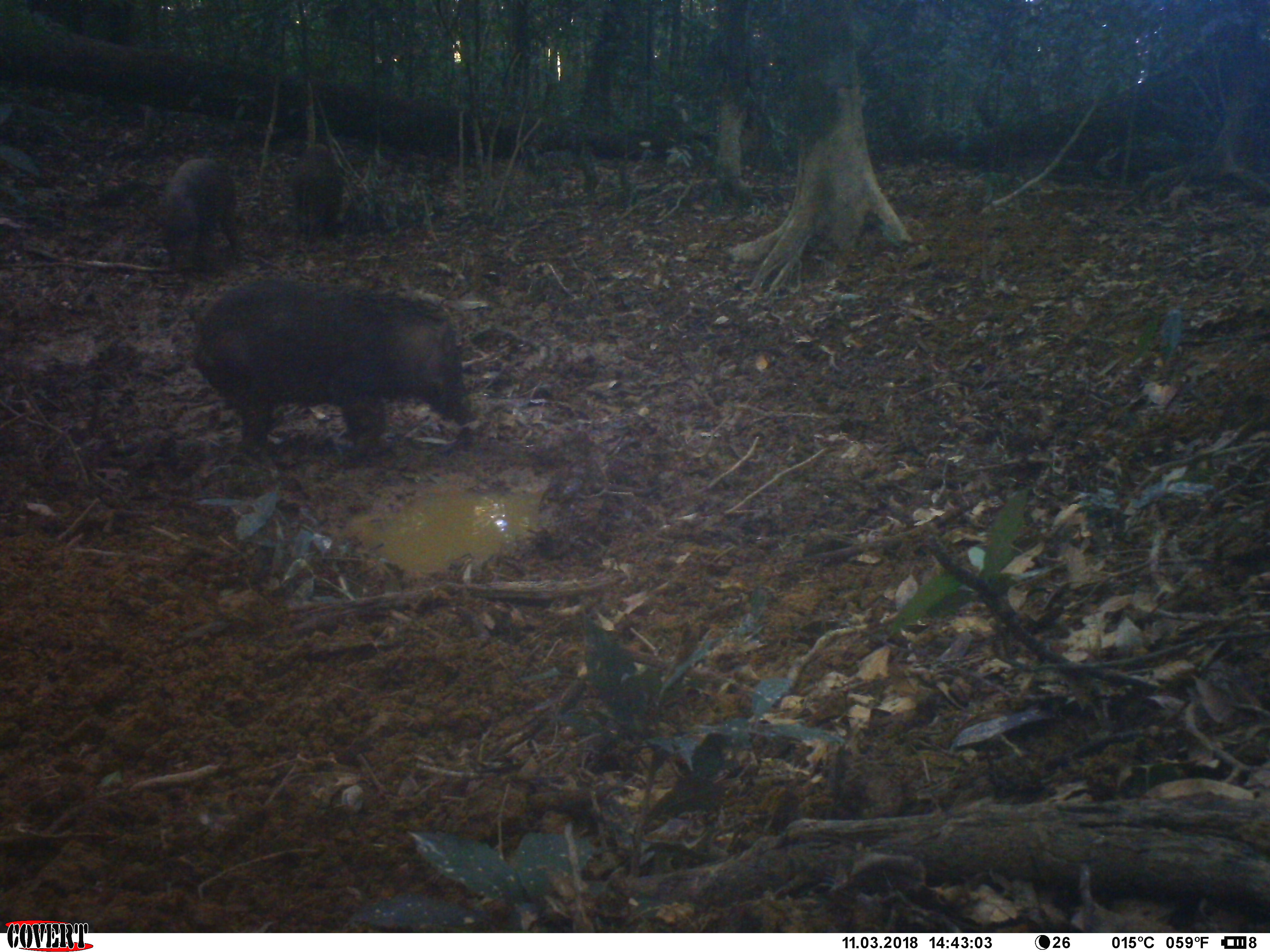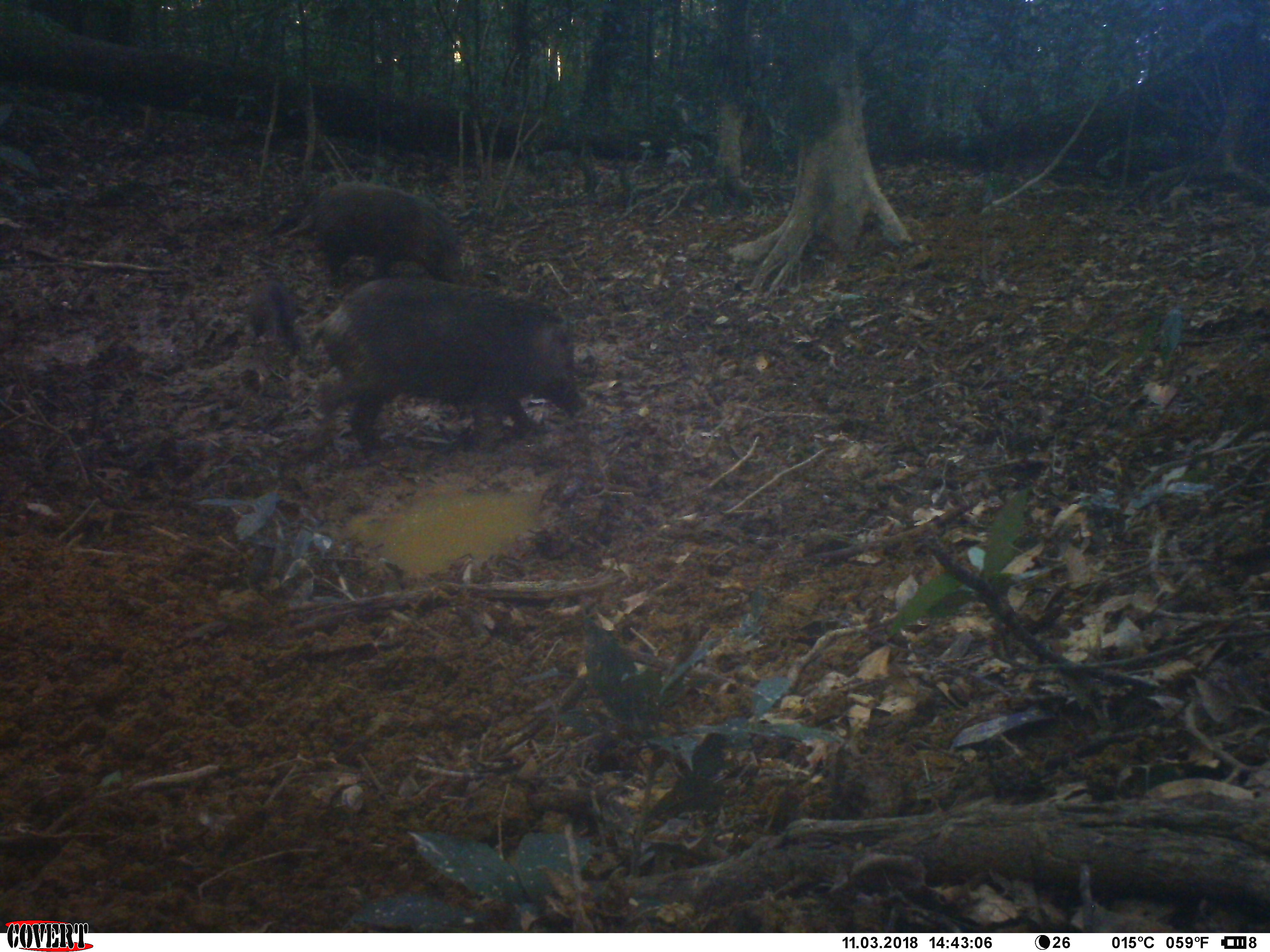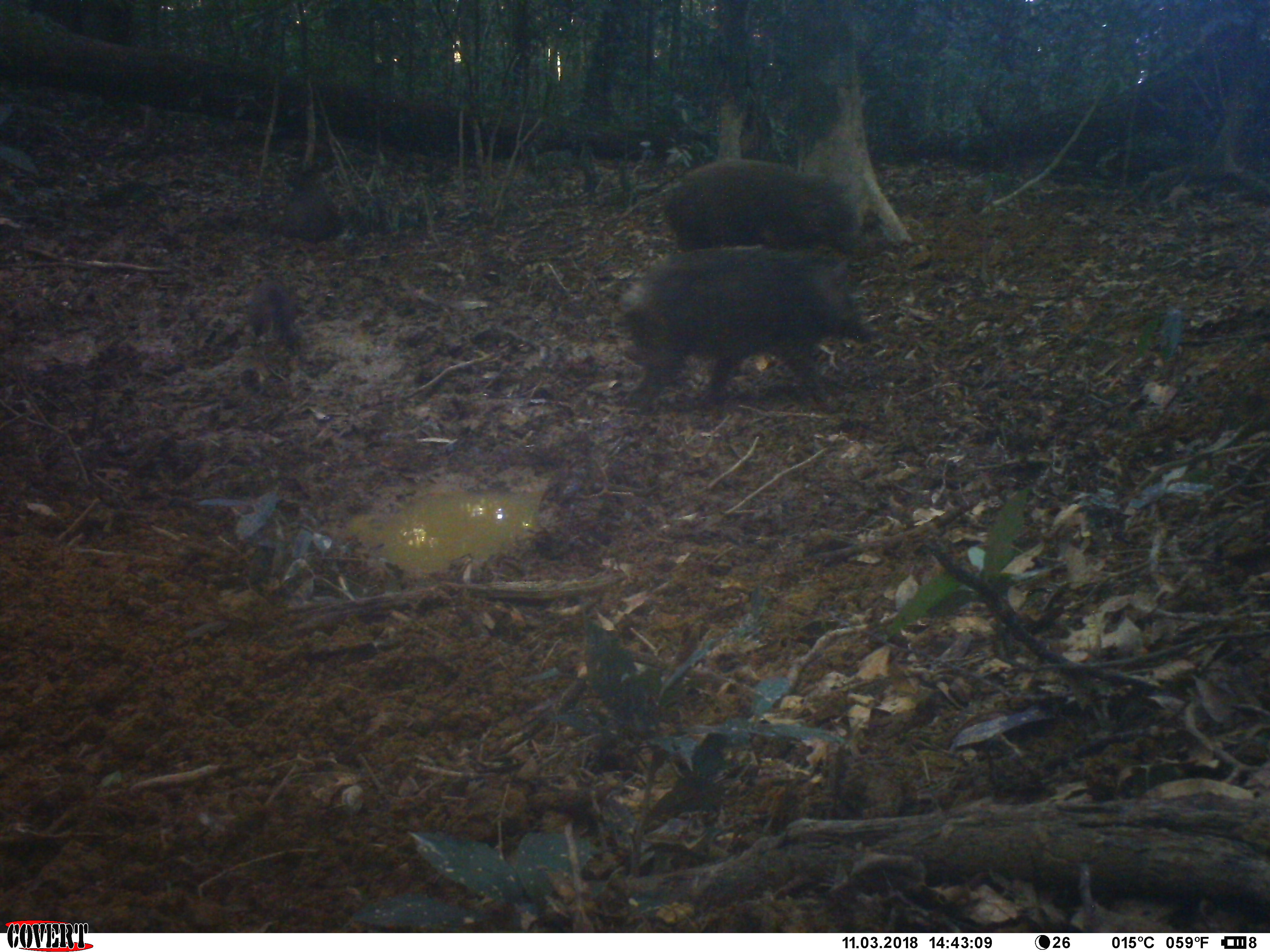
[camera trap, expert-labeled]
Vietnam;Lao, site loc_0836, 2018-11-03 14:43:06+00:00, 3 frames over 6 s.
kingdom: Animalia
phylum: Chordata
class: Mammalia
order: Artiodactyla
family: Suidae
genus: Sus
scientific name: Sus scrofa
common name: eurasian wild pig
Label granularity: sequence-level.